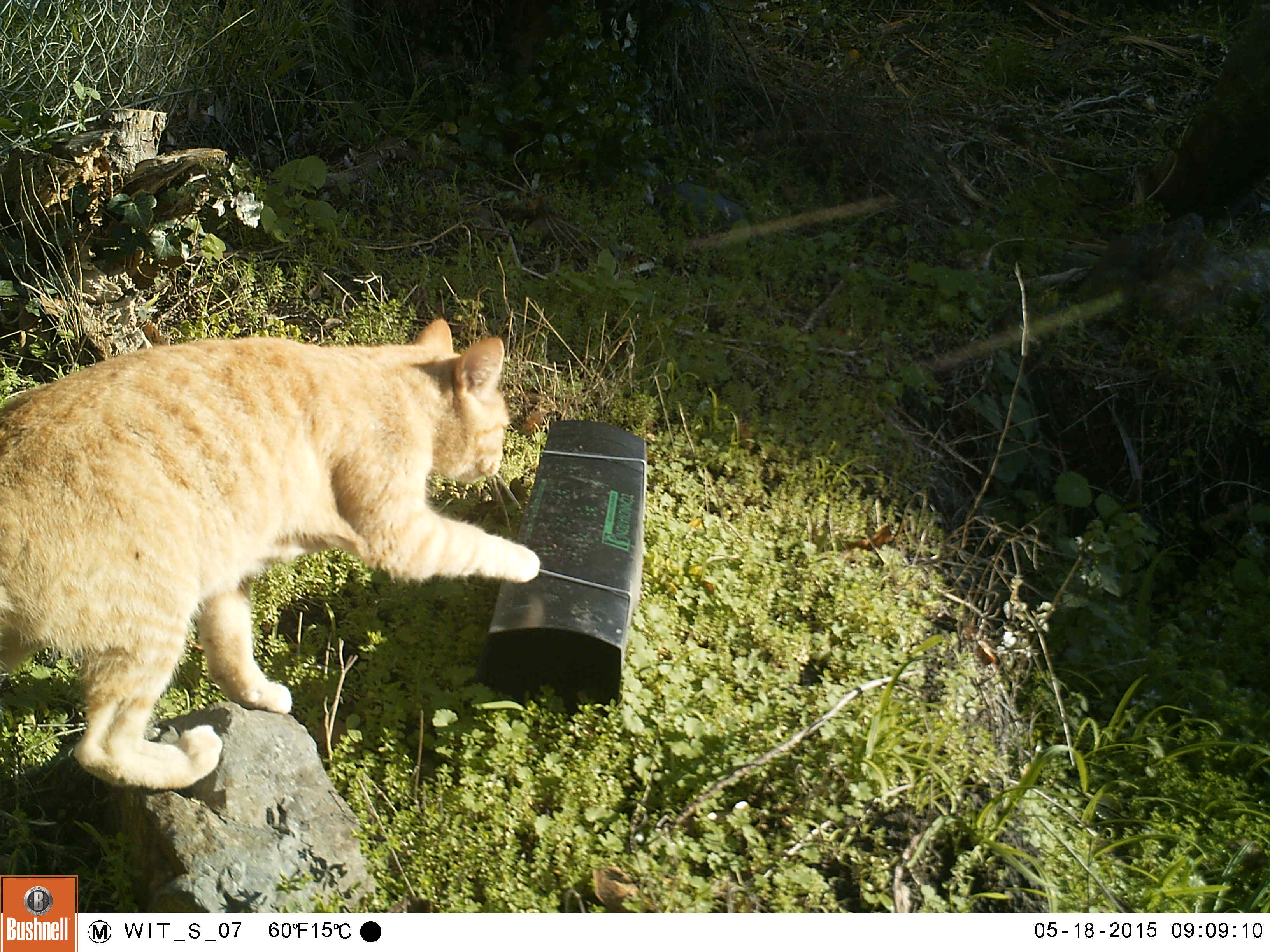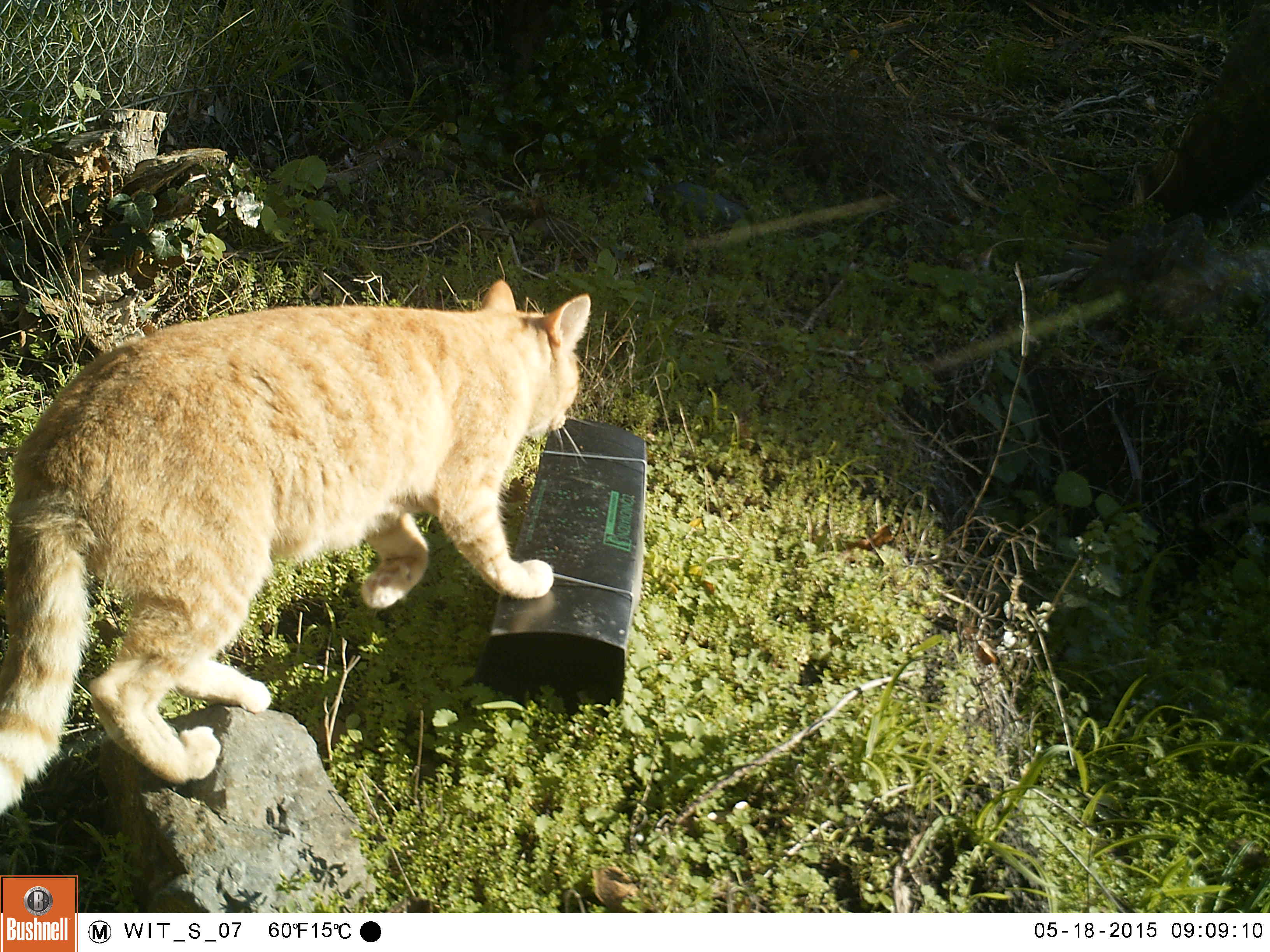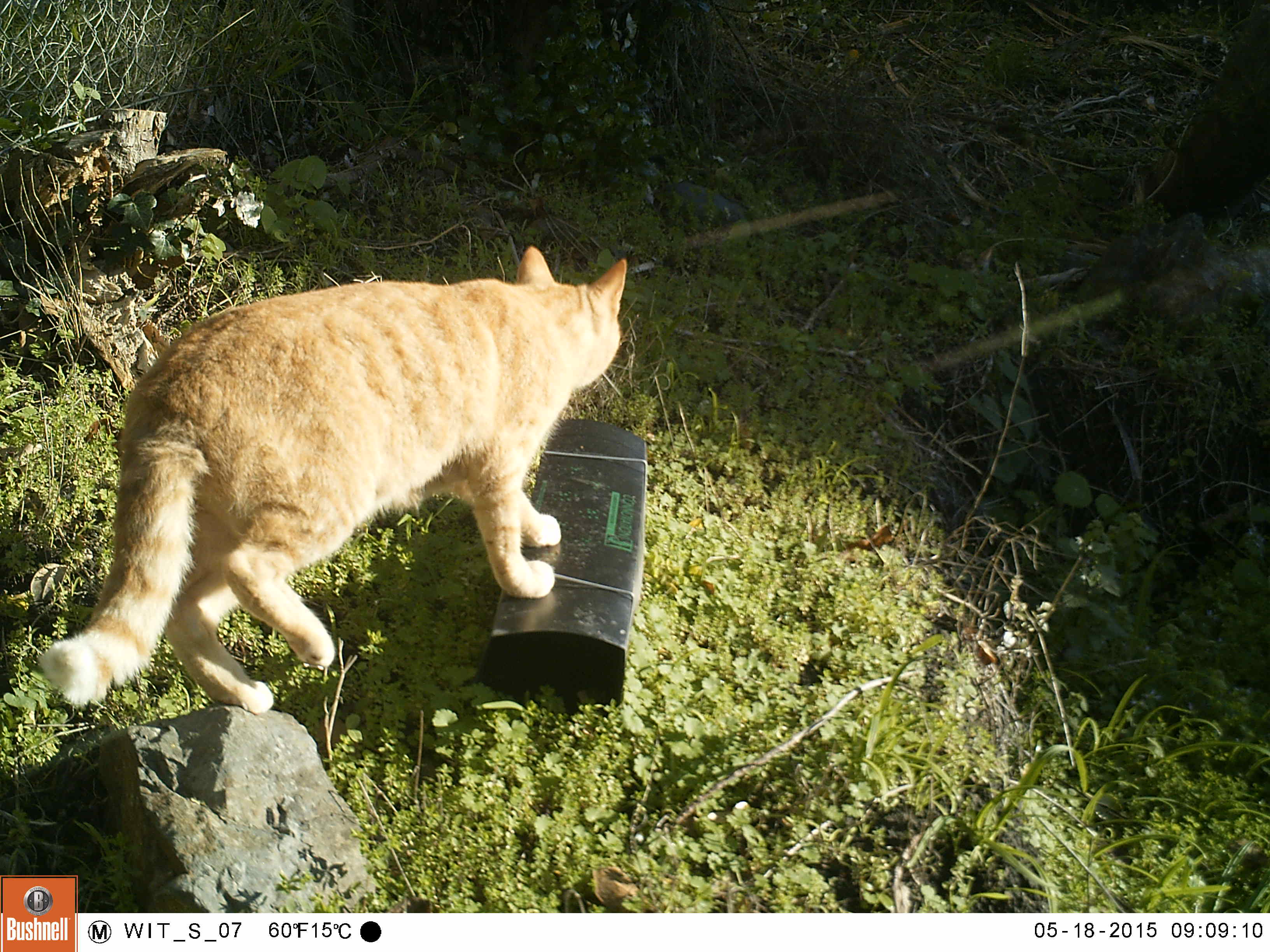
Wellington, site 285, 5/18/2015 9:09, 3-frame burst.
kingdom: Animalia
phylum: Chordata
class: Mammalia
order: Carnivora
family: Felidae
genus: Felis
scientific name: Felis catus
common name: cat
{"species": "cat (Felis catus)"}